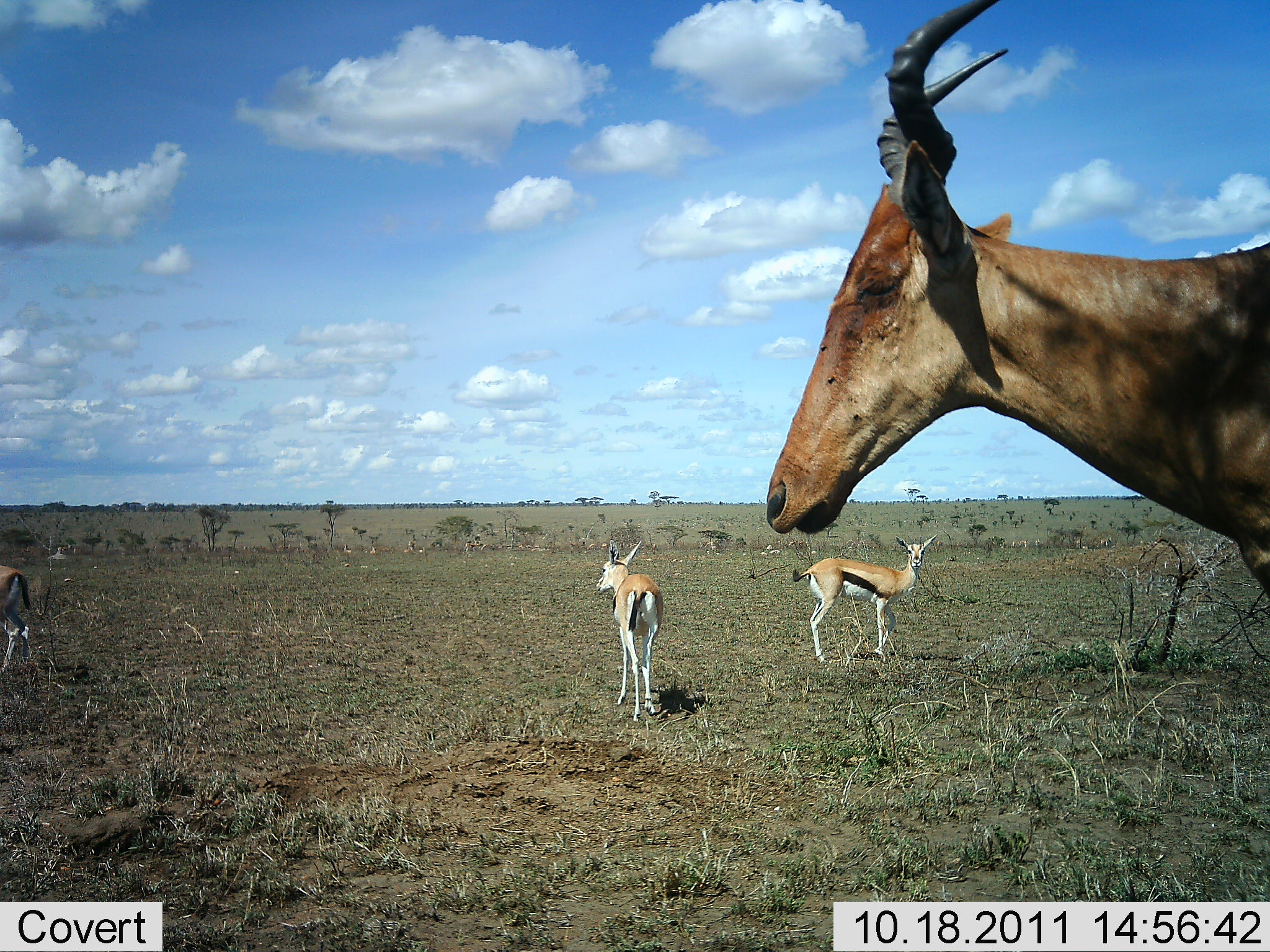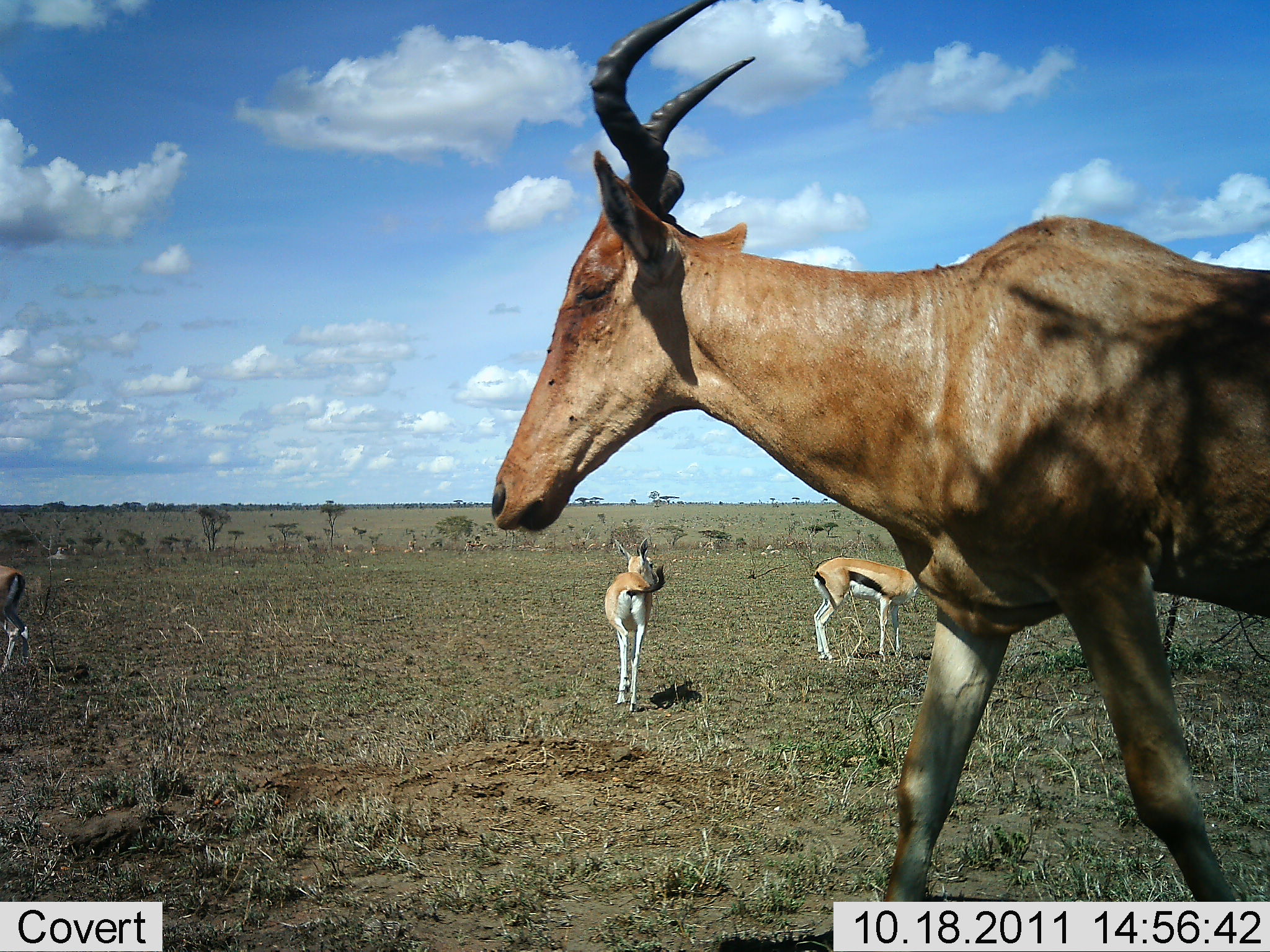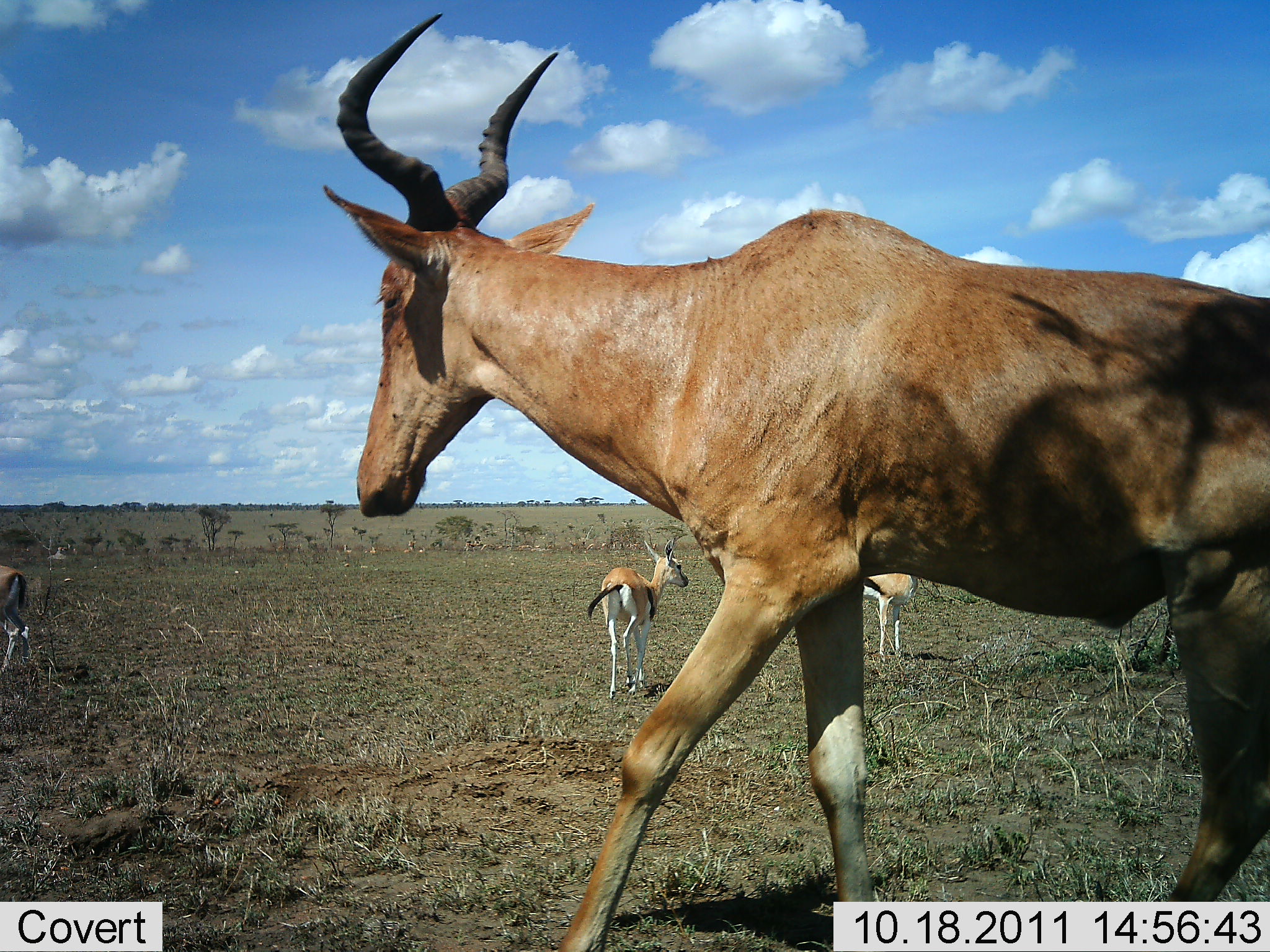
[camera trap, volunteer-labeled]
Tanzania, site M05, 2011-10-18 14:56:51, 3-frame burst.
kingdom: Animalia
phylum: Chordata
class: Mammalia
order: Artiodactyla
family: Bovidae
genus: Eudorcas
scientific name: Eudorcas thomsonii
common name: thomson's gazelle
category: gazellethomsons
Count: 3.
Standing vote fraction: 88%.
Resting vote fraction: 0%.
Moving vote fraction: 6%.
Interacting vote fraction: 0%.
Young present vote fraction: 0%.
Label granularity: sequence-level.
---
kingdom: Animalia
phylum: Chordata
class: Mammalia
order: Artiodactyla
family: Bovidae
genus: Alcelaphus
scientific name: Alcelaphus buselaphus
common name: hartebeest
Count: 1.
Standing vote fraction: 6%.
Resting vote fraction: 0%.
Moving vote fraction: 94%.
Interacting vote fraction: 0%.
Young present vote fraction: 6%.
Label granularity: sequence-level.